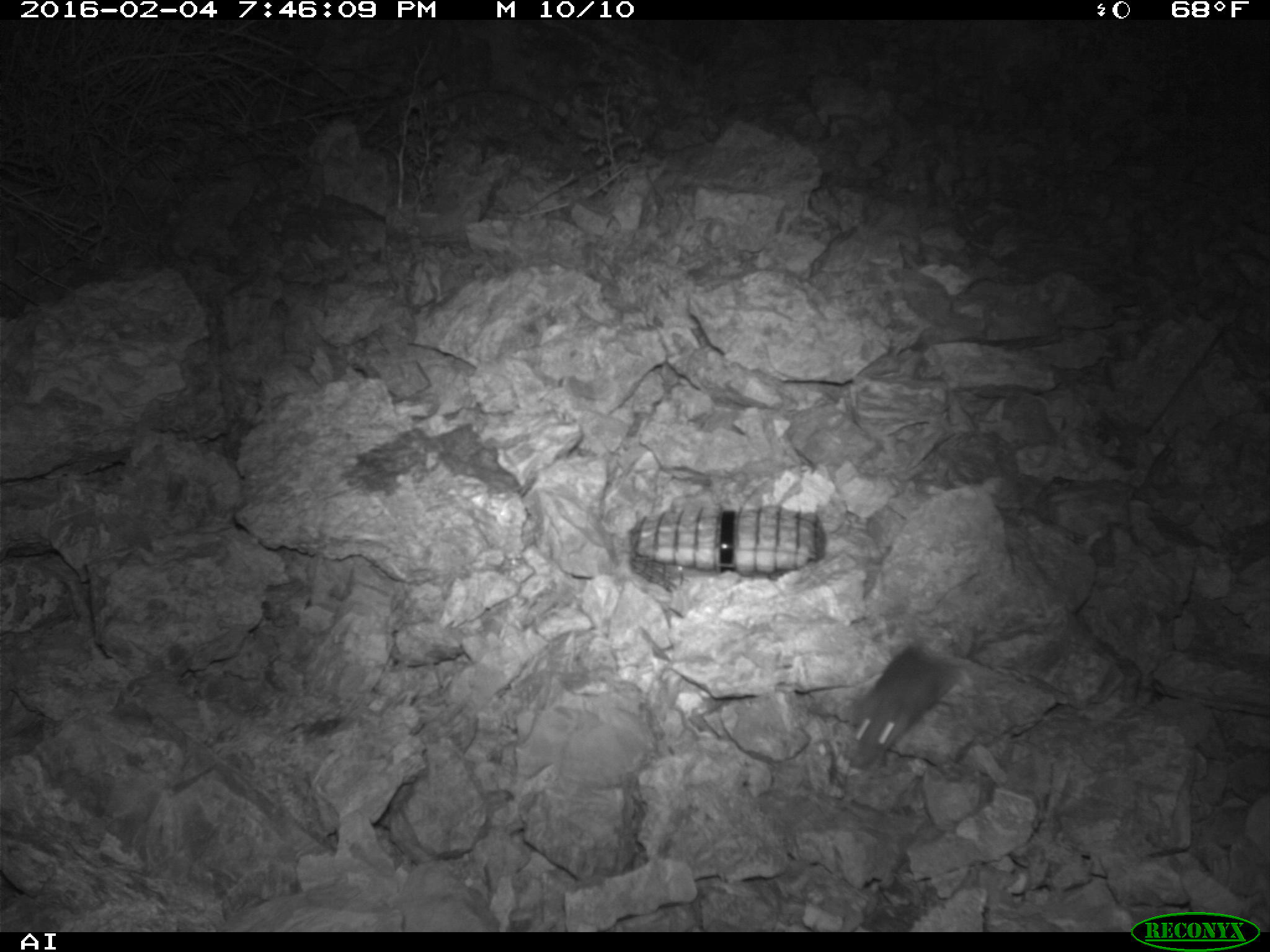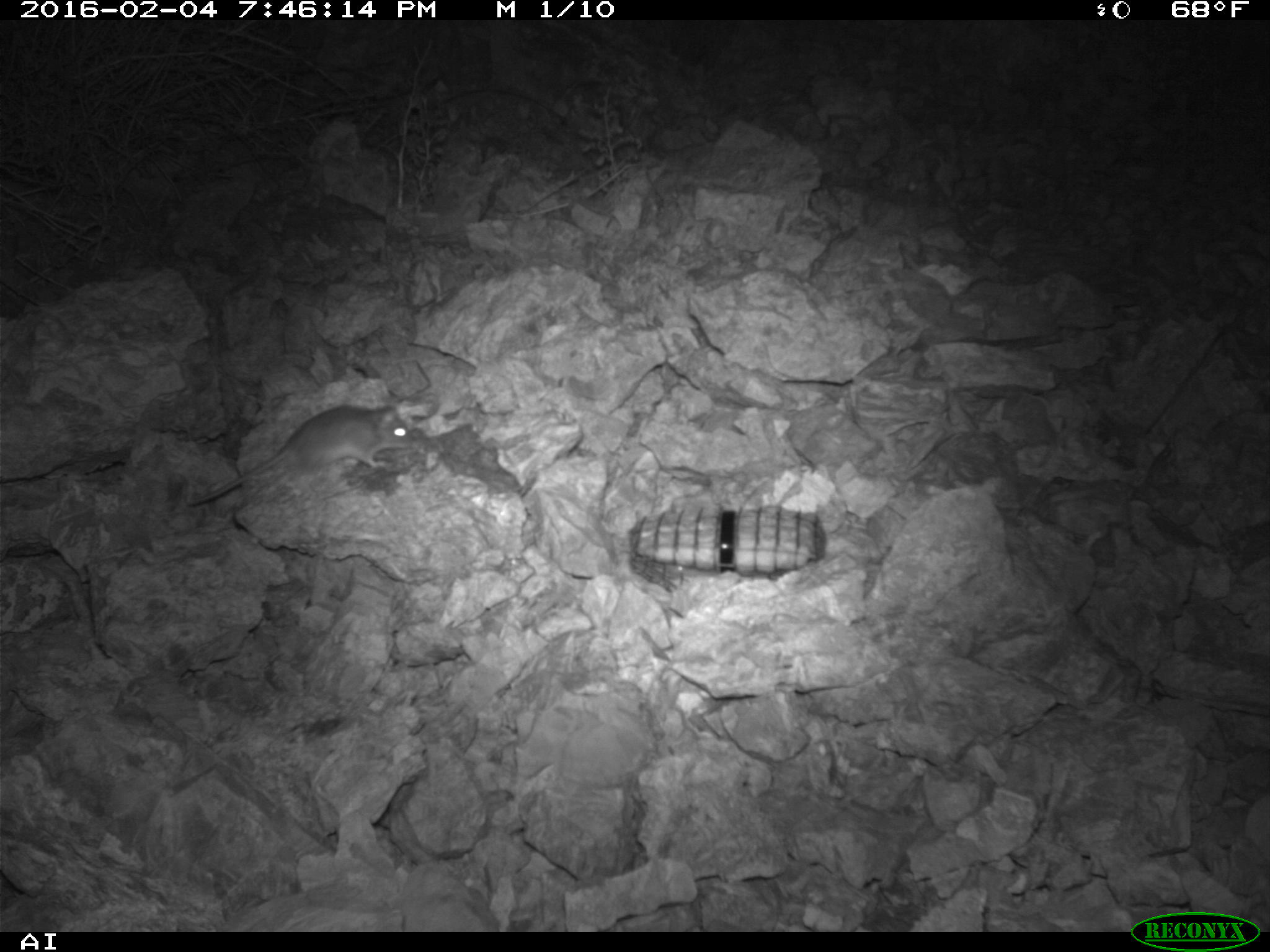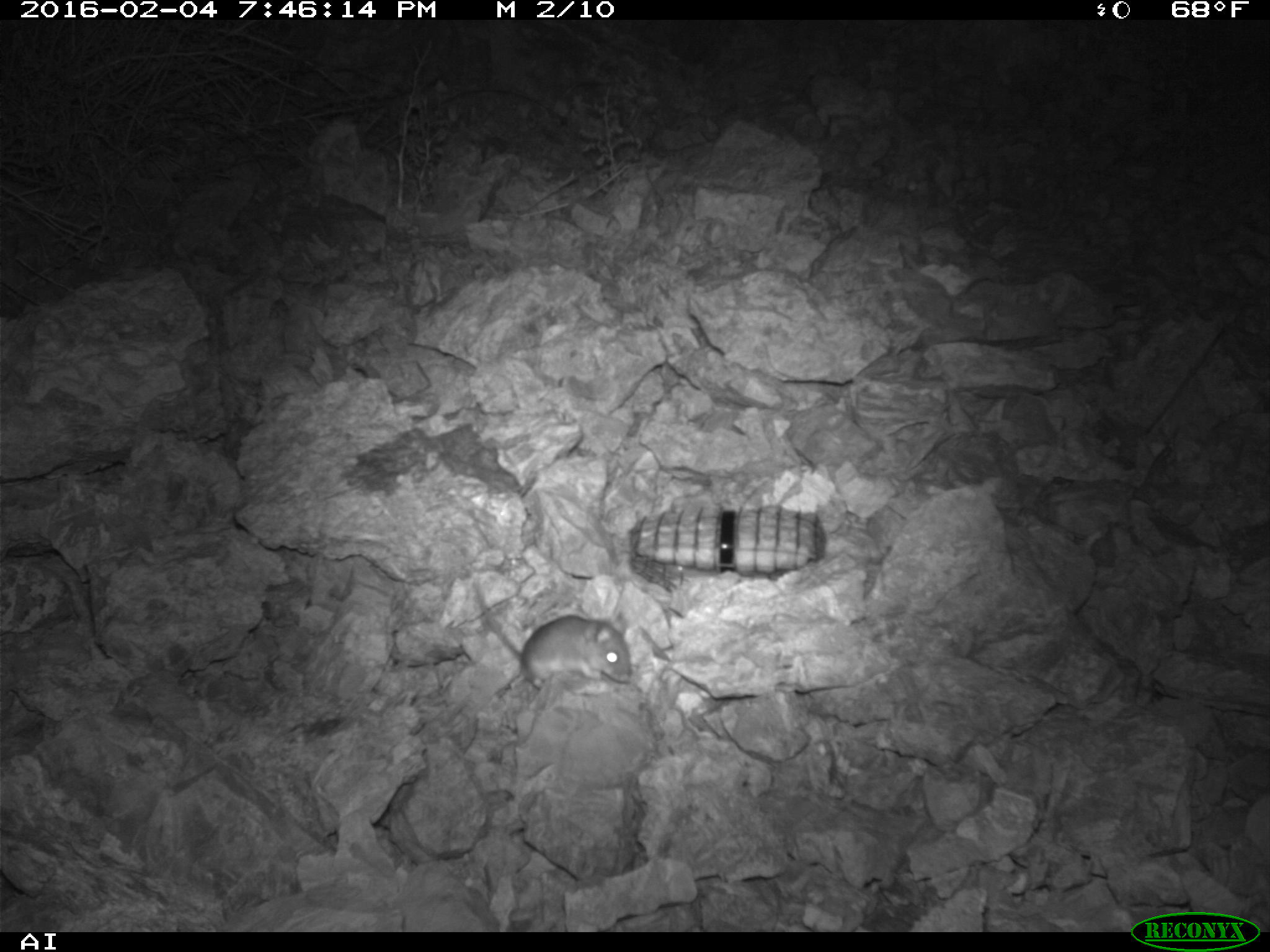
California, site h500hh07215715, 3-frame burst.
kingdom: Animalia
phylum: Chordata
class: Mammalia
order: Rodentia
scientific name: Rodentia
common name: rodent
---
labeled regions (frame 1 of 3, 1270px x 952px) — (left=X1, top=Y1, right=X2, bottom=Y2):
rodent: (left=845, top=635, right=974, bottom=766)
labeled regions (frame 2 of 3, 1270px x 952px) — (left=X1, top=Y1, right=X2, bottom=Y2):
rodent: (left=182, top=403, right=415, bottom=509)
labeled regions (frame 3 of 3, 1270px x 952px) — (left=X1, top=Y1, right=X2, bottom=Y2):
rodent: (left=473, top=582, right=633, bottom=690)